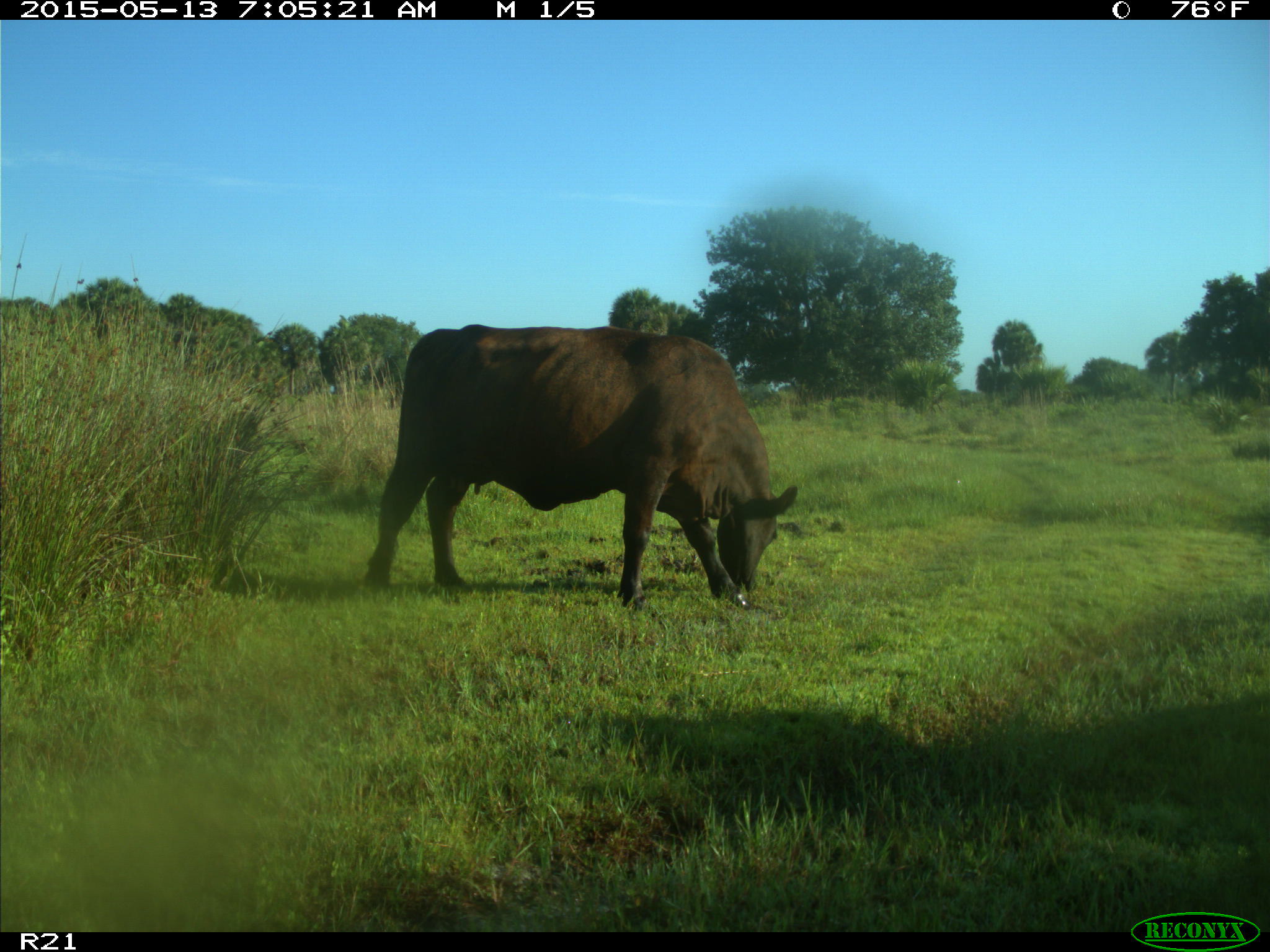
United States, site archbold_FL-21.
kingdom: Animalia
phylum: Chordata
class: Mammalia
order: Artiodactyla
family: Bovidae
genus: Bos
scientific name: Bos taurus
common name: domestic cow